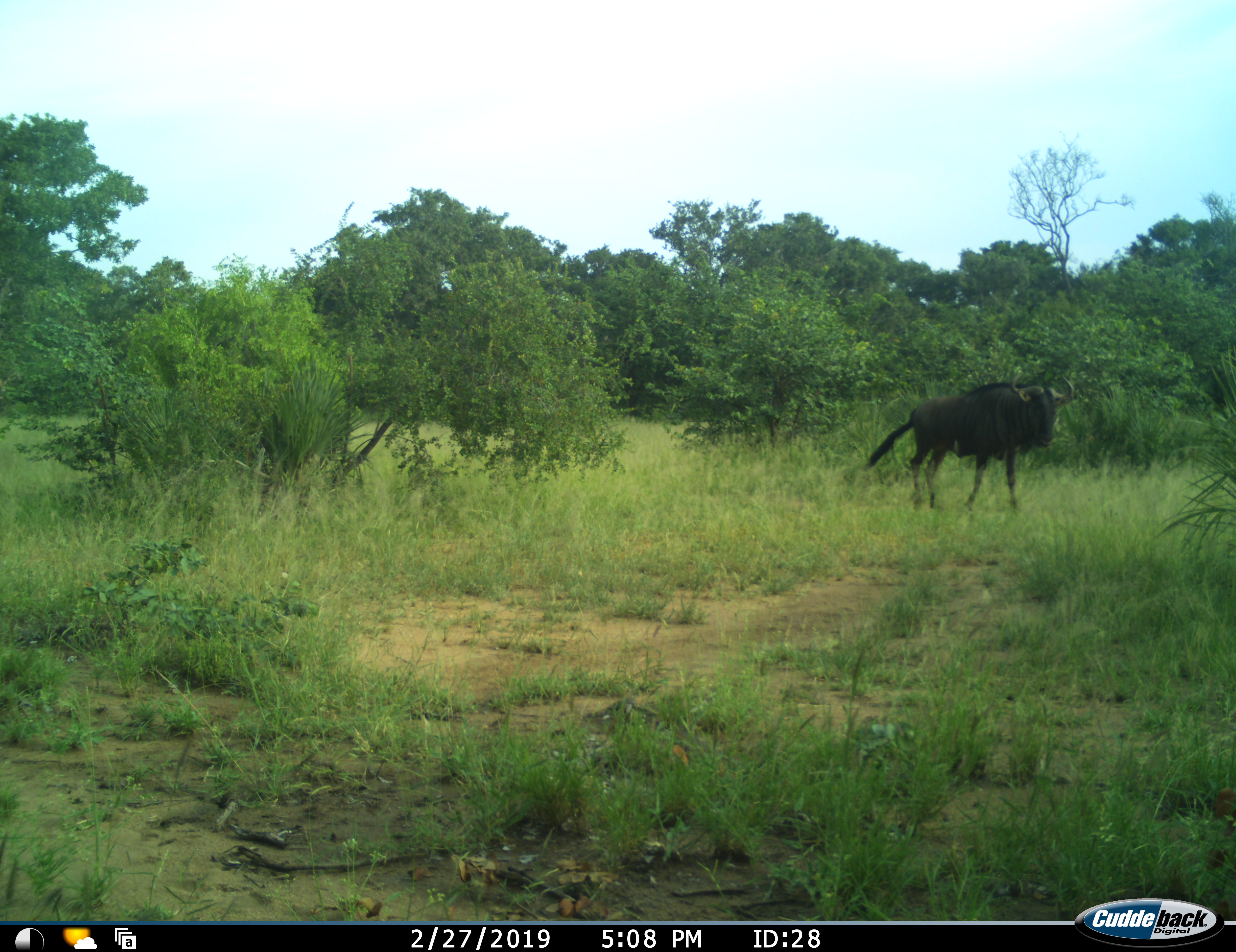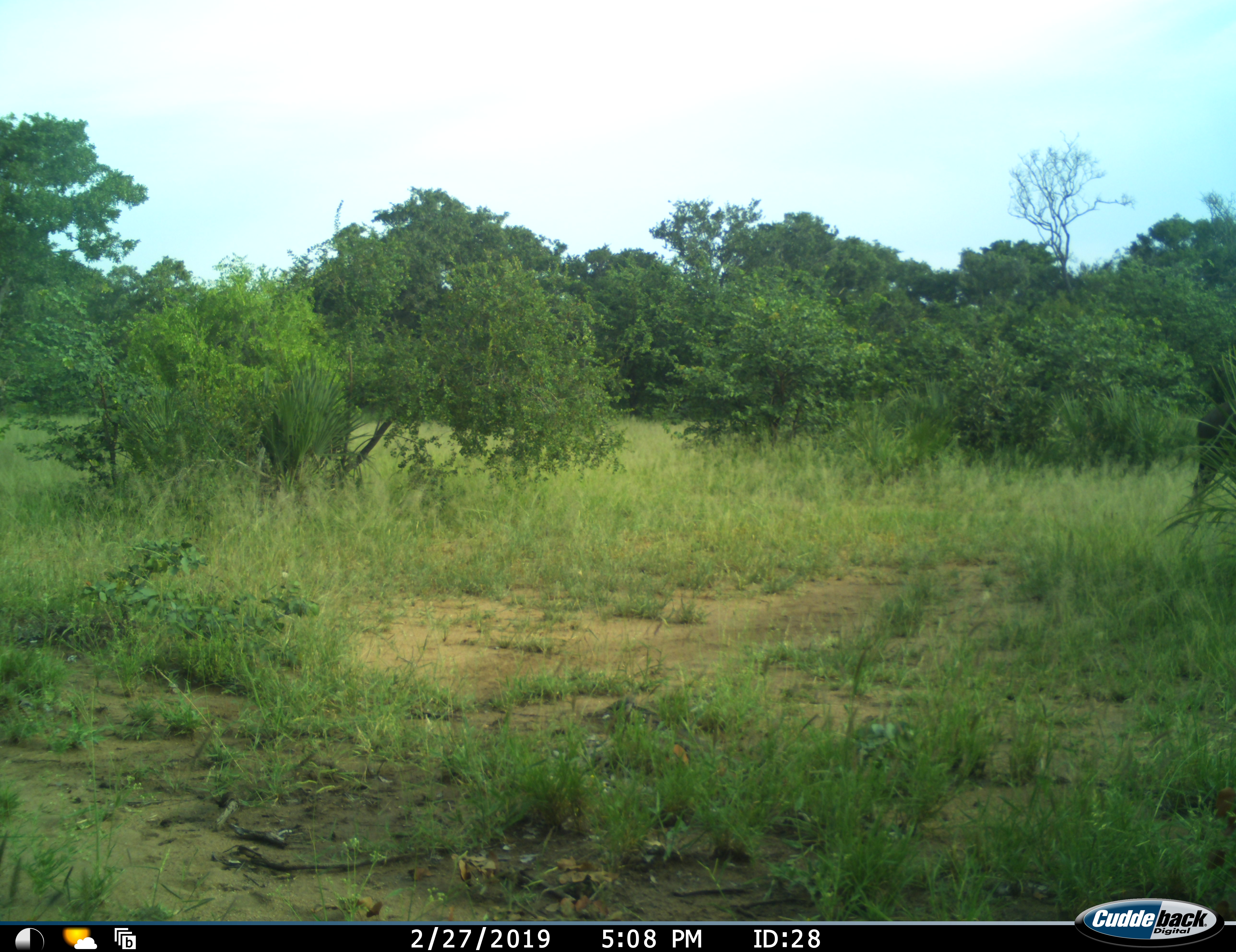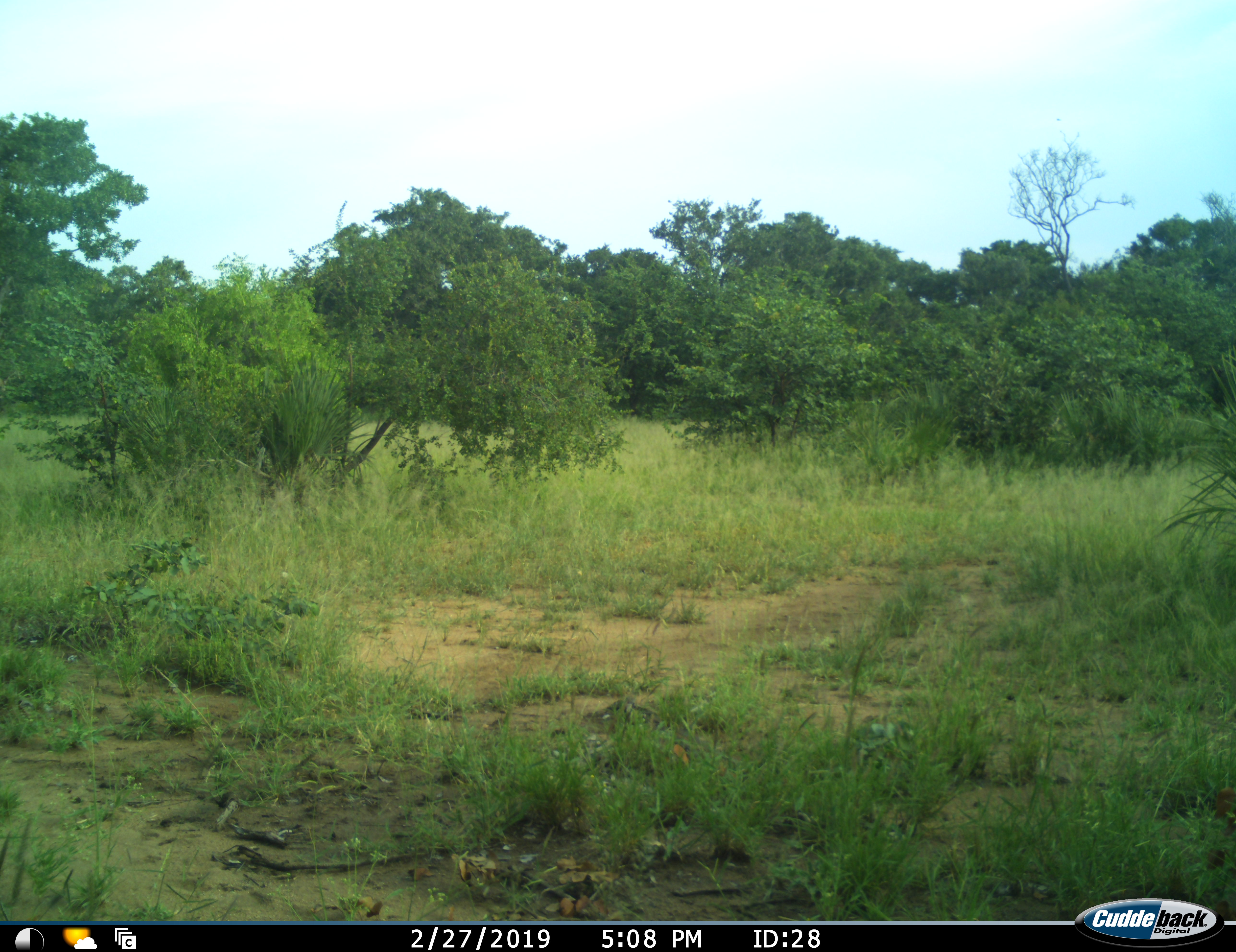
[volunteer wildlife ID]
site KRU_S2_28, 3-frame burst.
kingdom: Animalia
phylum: Chordata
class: Mammalia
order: Artiodactyla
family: Bovidae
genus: Connochaetes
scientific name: Connochaetes taurinus taurinus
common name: blue wildebeest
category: wildebeestblue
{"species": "wildebeestblue (blue wildebeest) (Connochaetes taurinus taurinus)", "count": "1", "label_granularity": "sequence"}